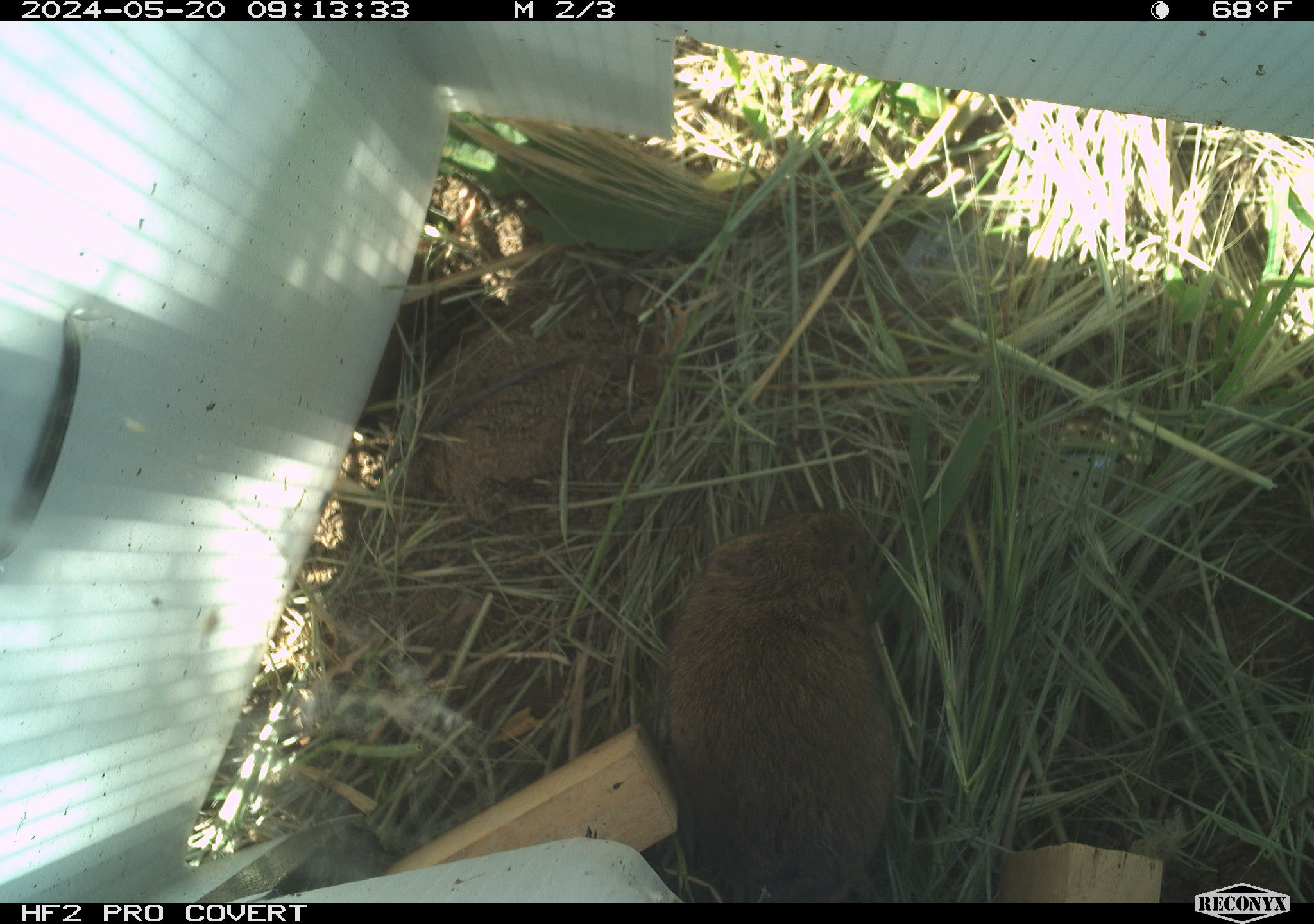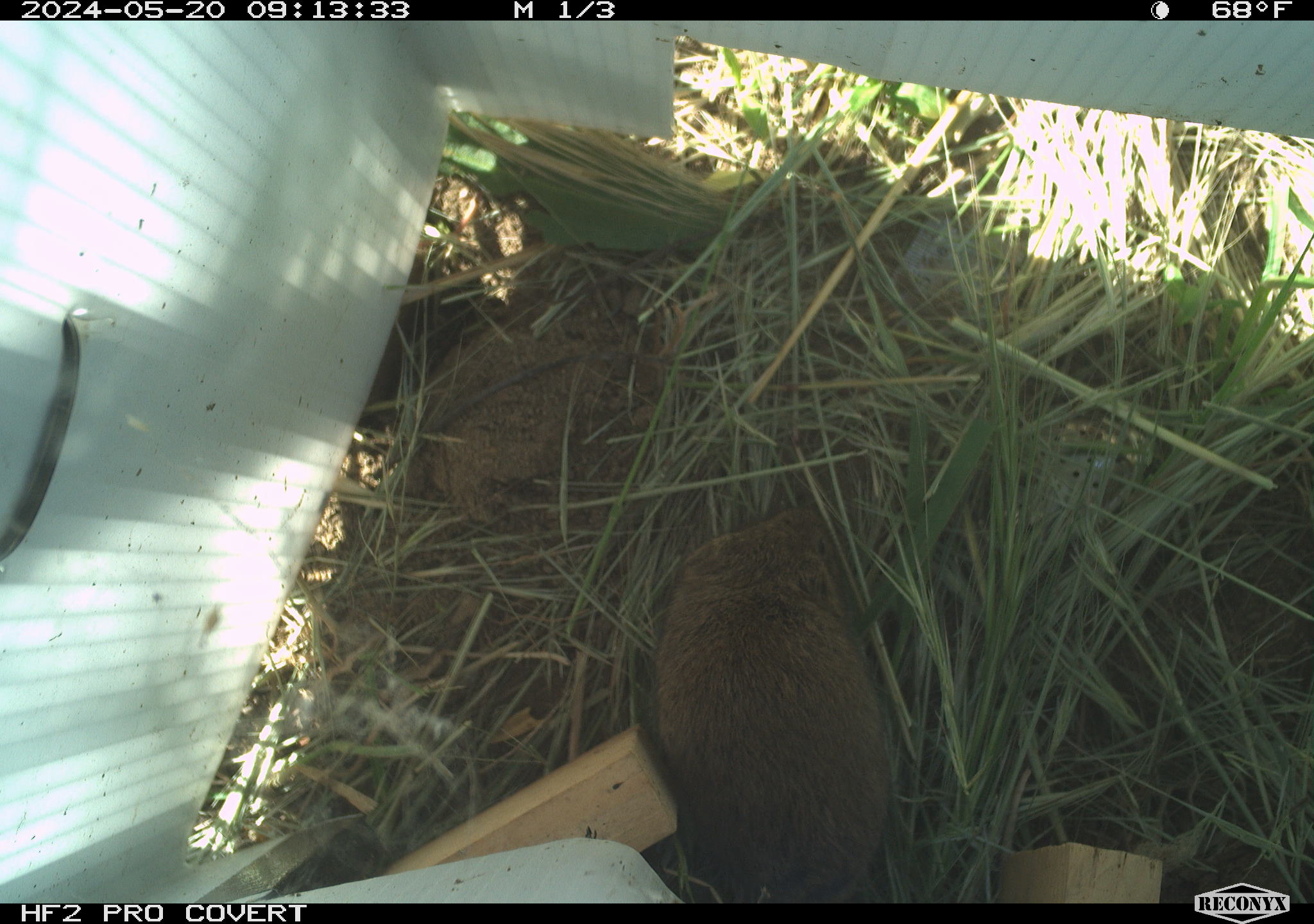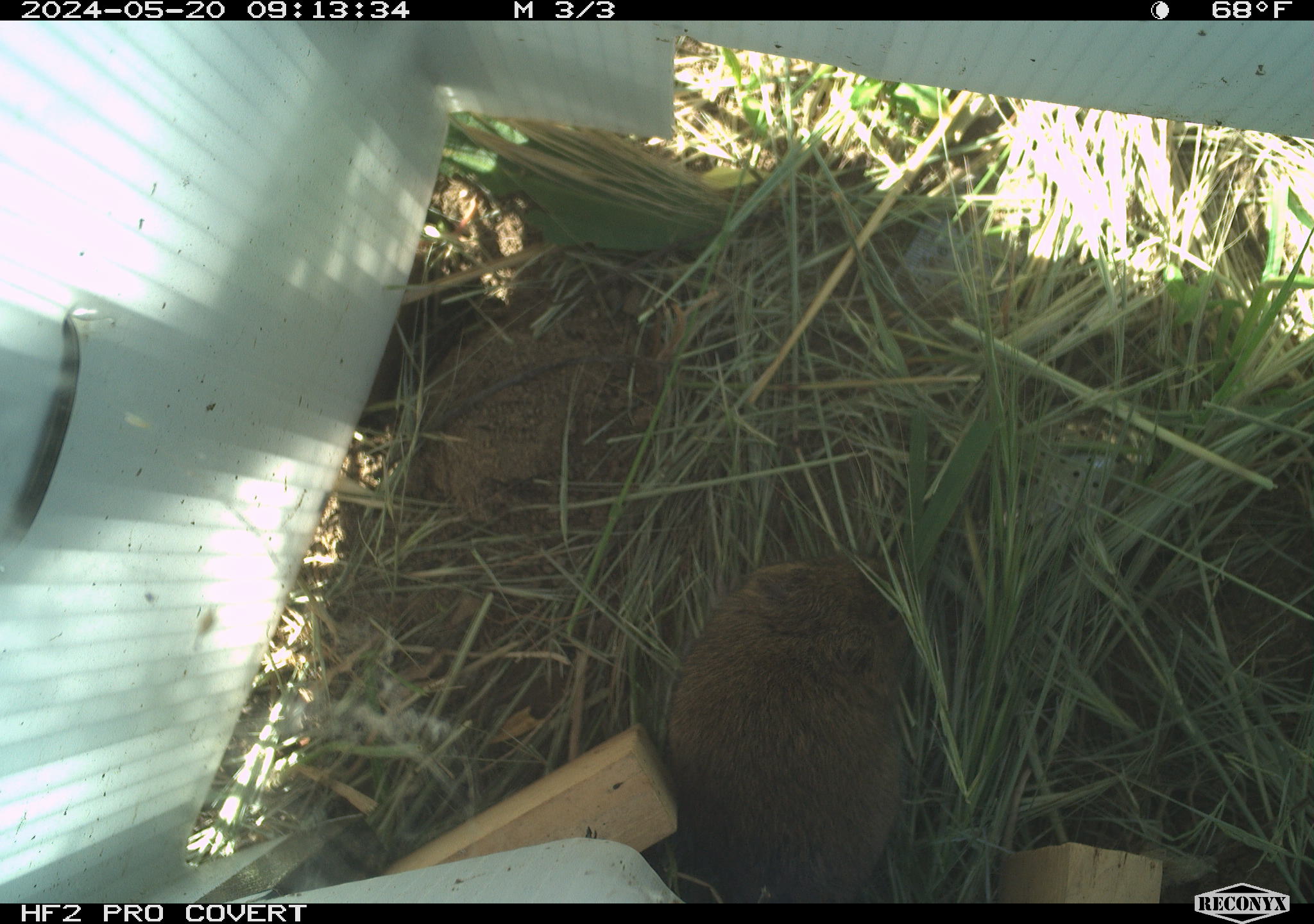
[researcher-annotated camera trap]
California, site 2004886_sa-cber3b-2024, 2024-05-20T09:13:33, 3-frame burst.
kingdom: Animalia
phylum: Chordata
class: Mammalia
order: Rodentia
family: Cricetidae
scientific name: Arvicolinae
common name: voles, lemmings, and muskrats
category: arvicolinae subfamily